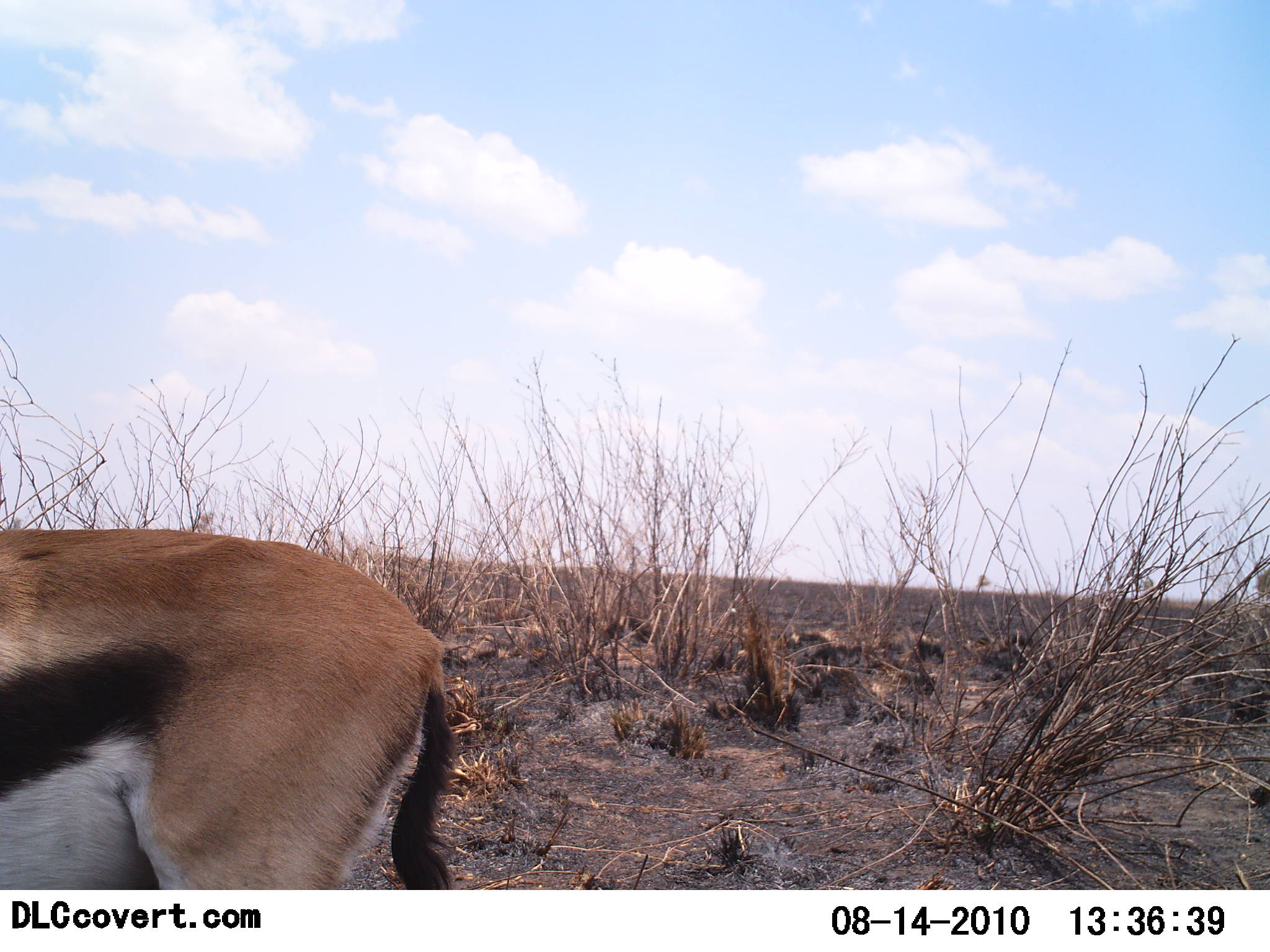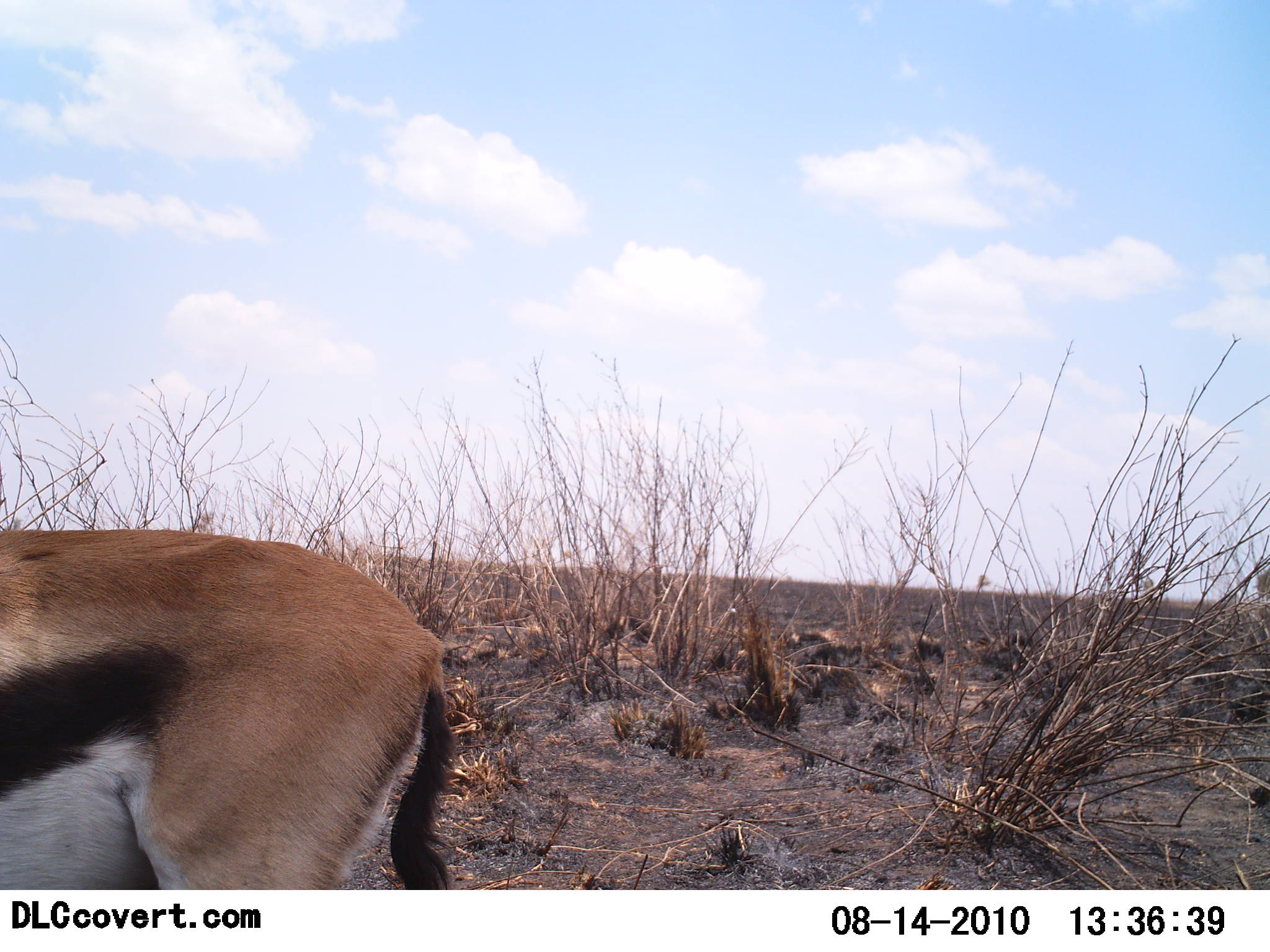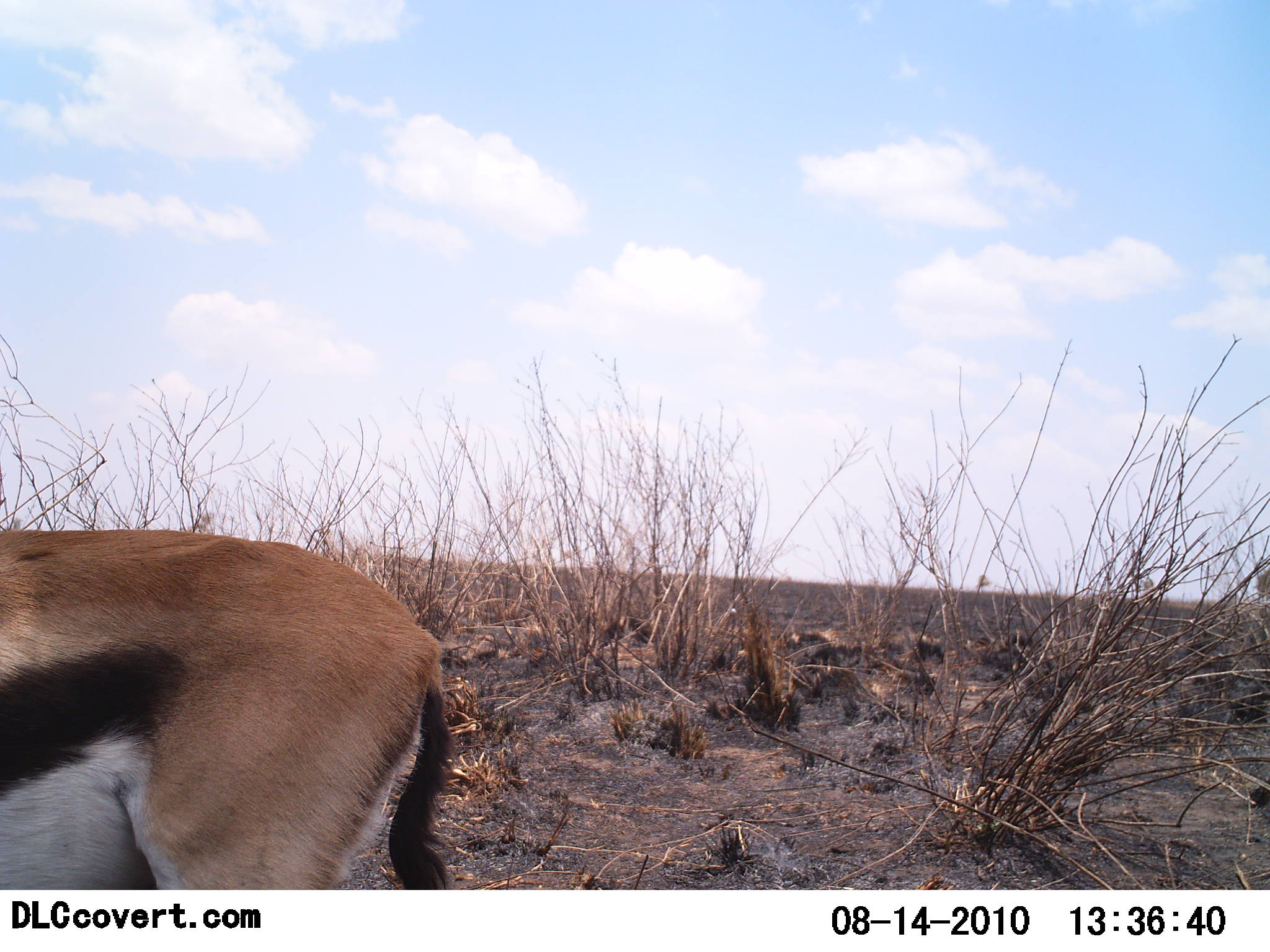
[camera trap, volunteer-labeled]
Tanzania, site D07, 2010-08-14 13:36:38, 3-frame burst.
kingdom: Animalia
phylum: Chordata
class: Mammalia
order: Artiodactyla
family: Bovidae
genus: Eudorcas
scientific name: Eudorcas thomsonii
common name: thomson's gazelle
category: gazellethomsons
Gazellethomsons (thomson's gazelle) (Eudorcas thomsonii), count 1. Behavior (volunteer vote fractions): standing 100%, resting 0%, moving 0%, interacting 0%. Young present (vote fraction): 0%. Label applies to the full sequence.